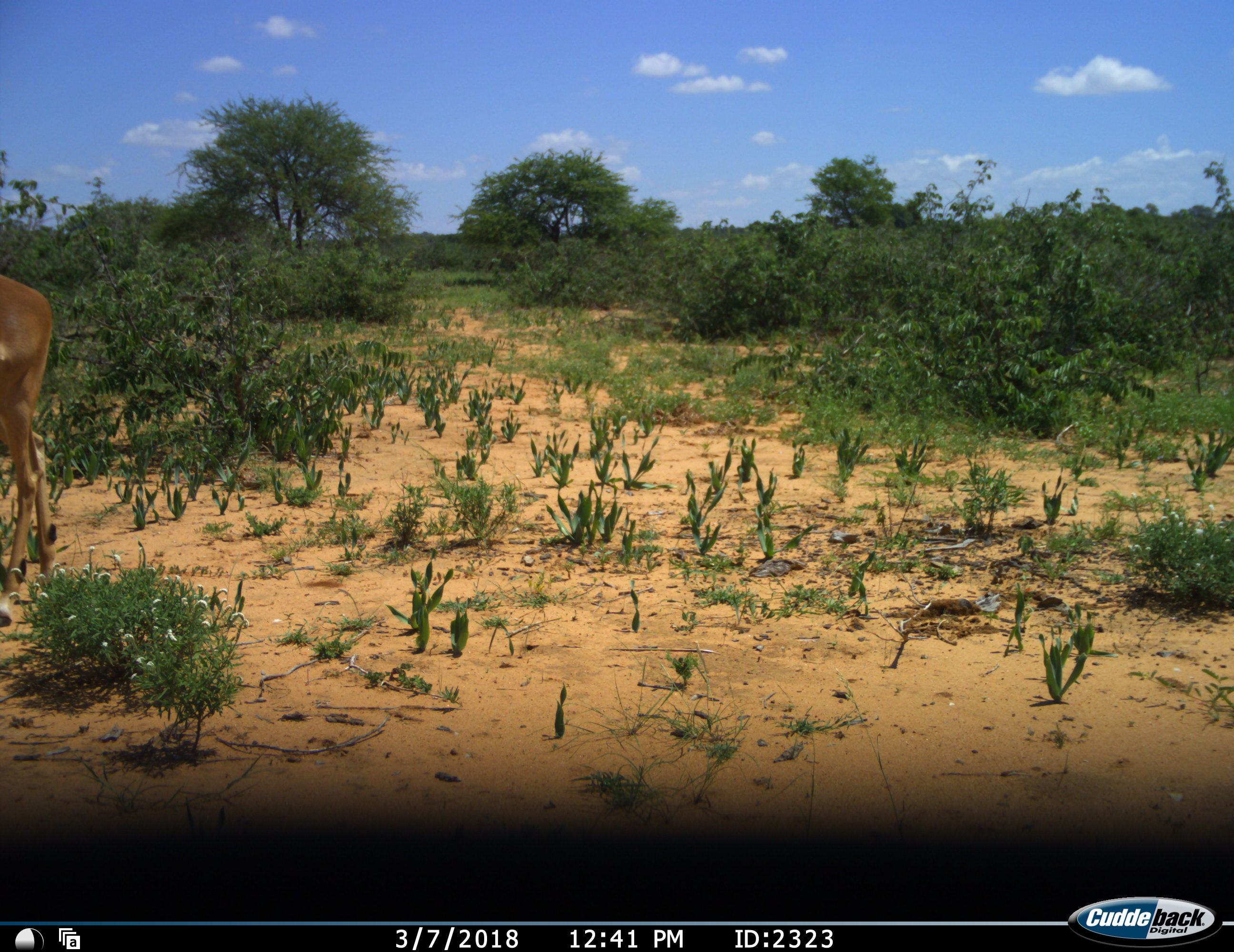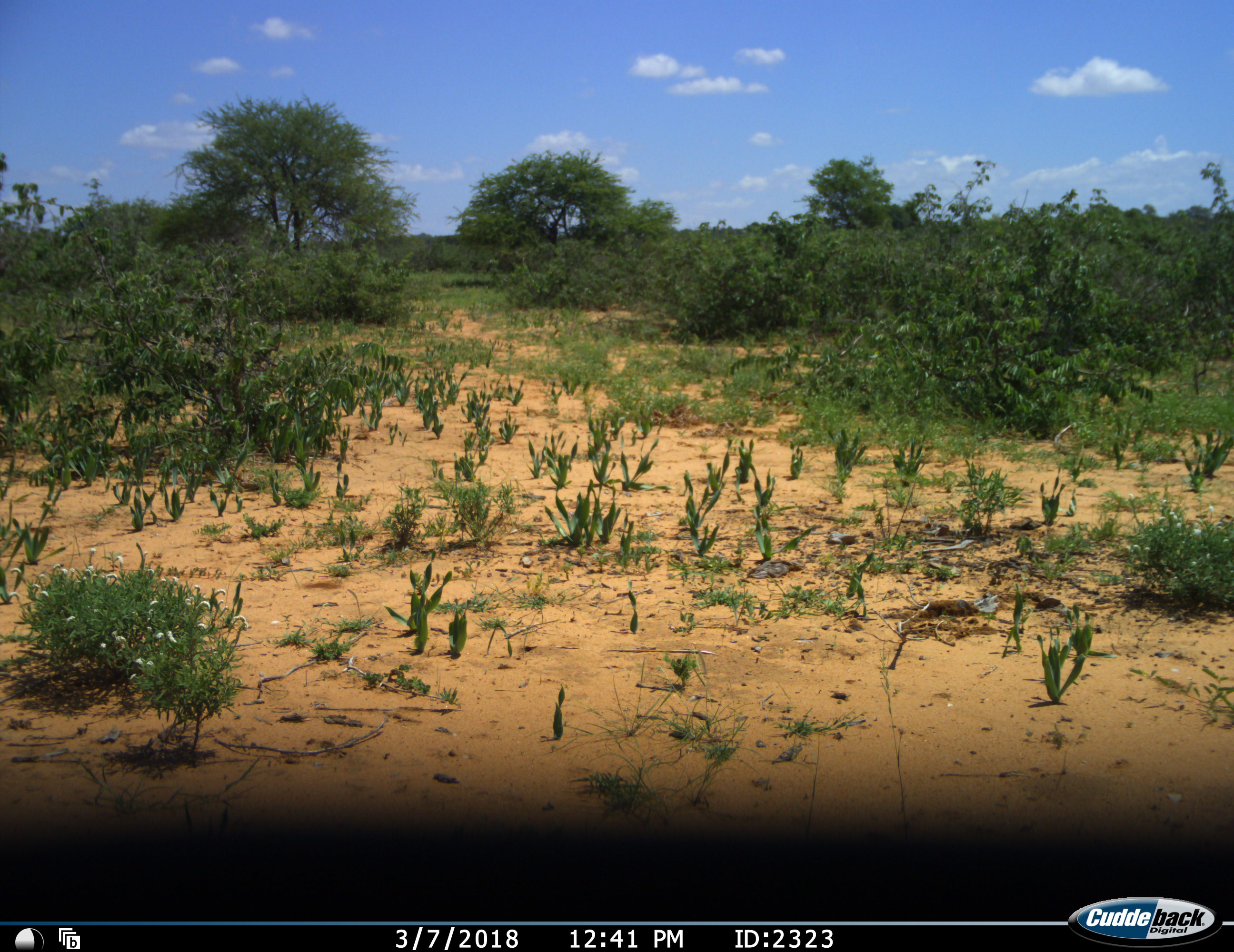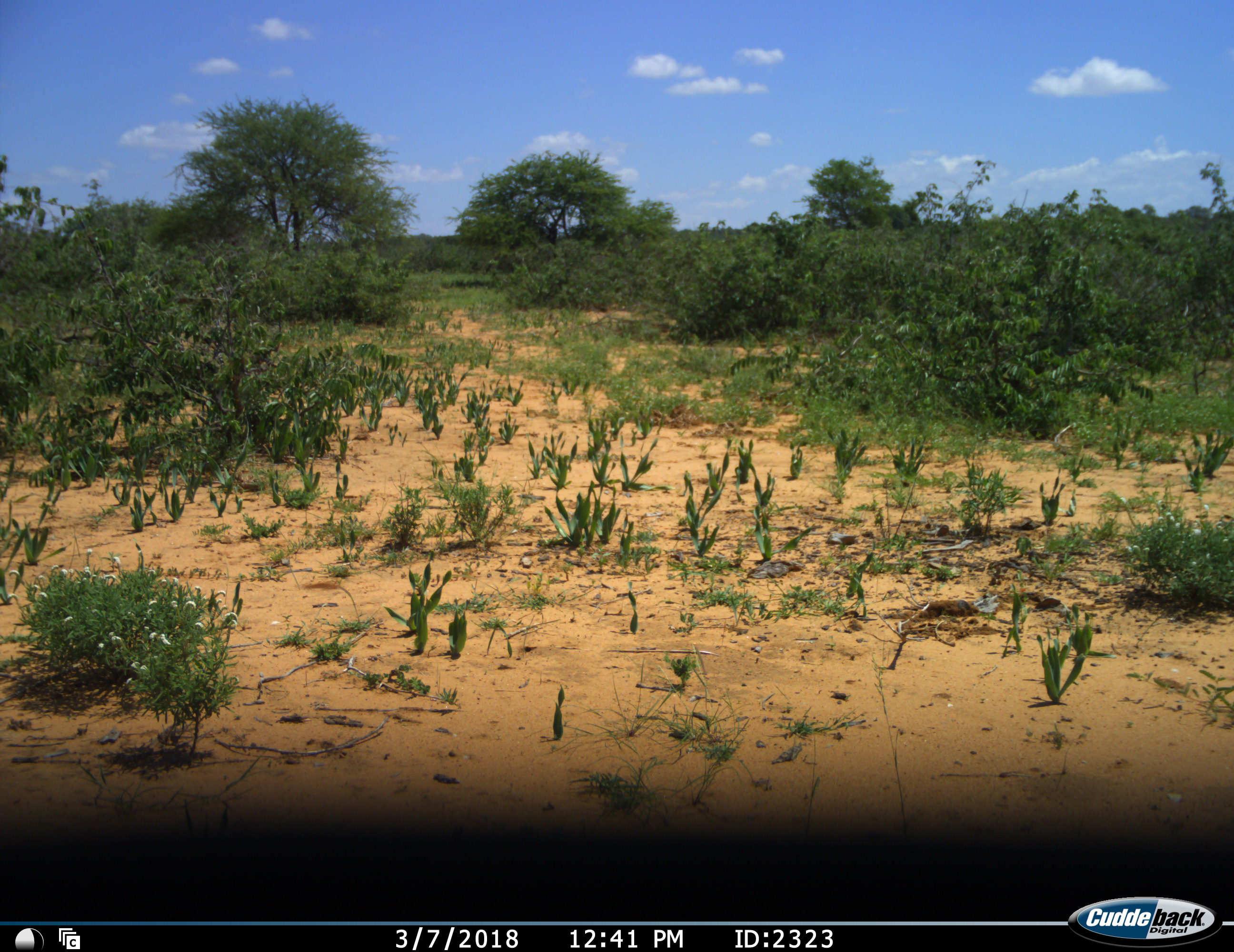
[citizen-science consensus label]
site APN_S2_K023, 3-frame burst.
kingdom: Animalia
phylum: Chordata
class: Mammalia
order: Artiodactyla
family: Bovidae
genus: Aepyceros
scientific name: Aepyceros melampus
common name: impala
Impala (Aepyceros melampus), count 1. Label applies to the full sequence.